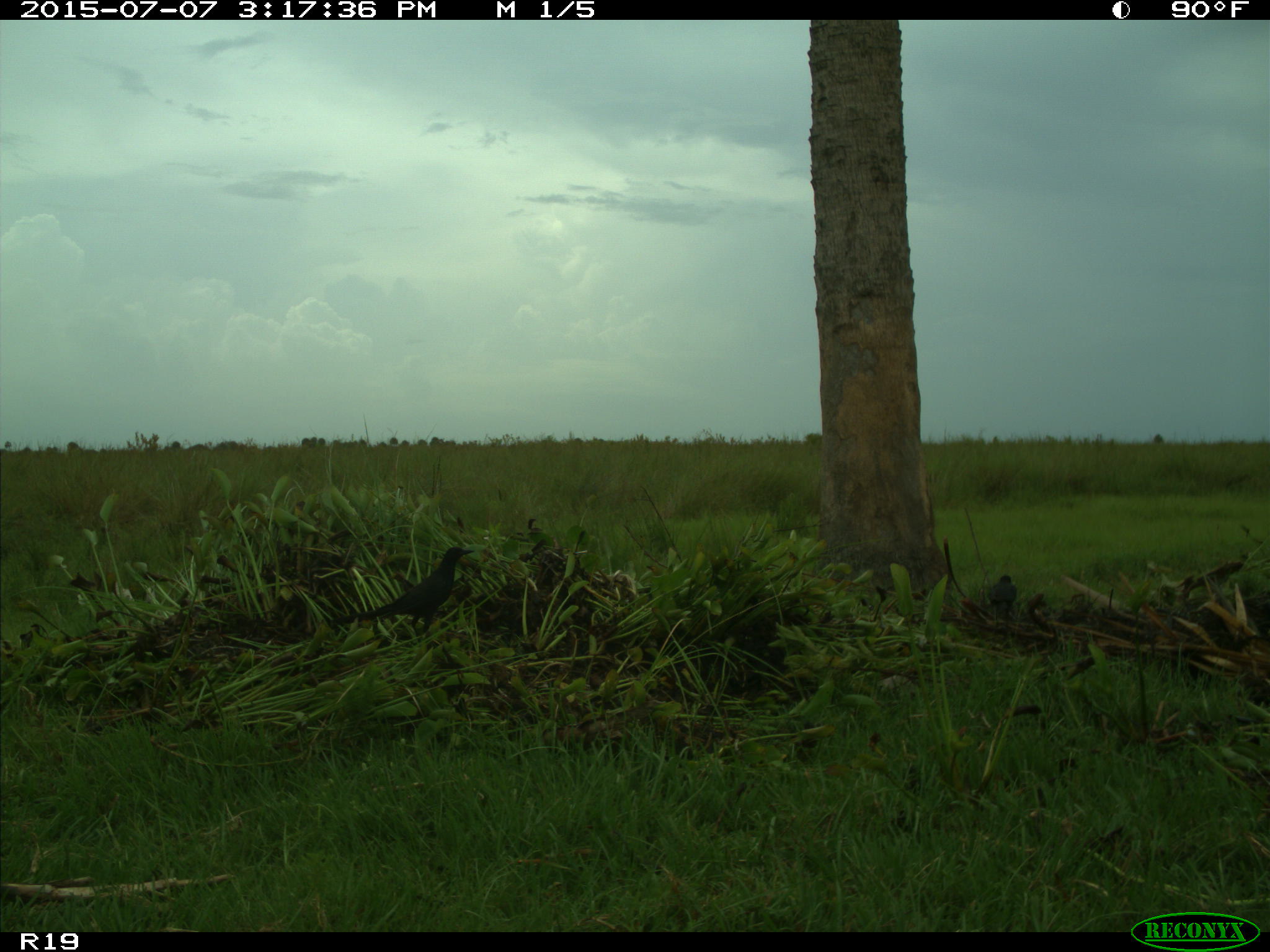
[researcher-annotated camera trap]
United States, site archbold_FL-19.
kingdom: Animalia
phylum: Chordata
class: Aves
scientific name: Aves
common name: birds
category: unidentified bird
Unidentified bird (birds) (Aves).